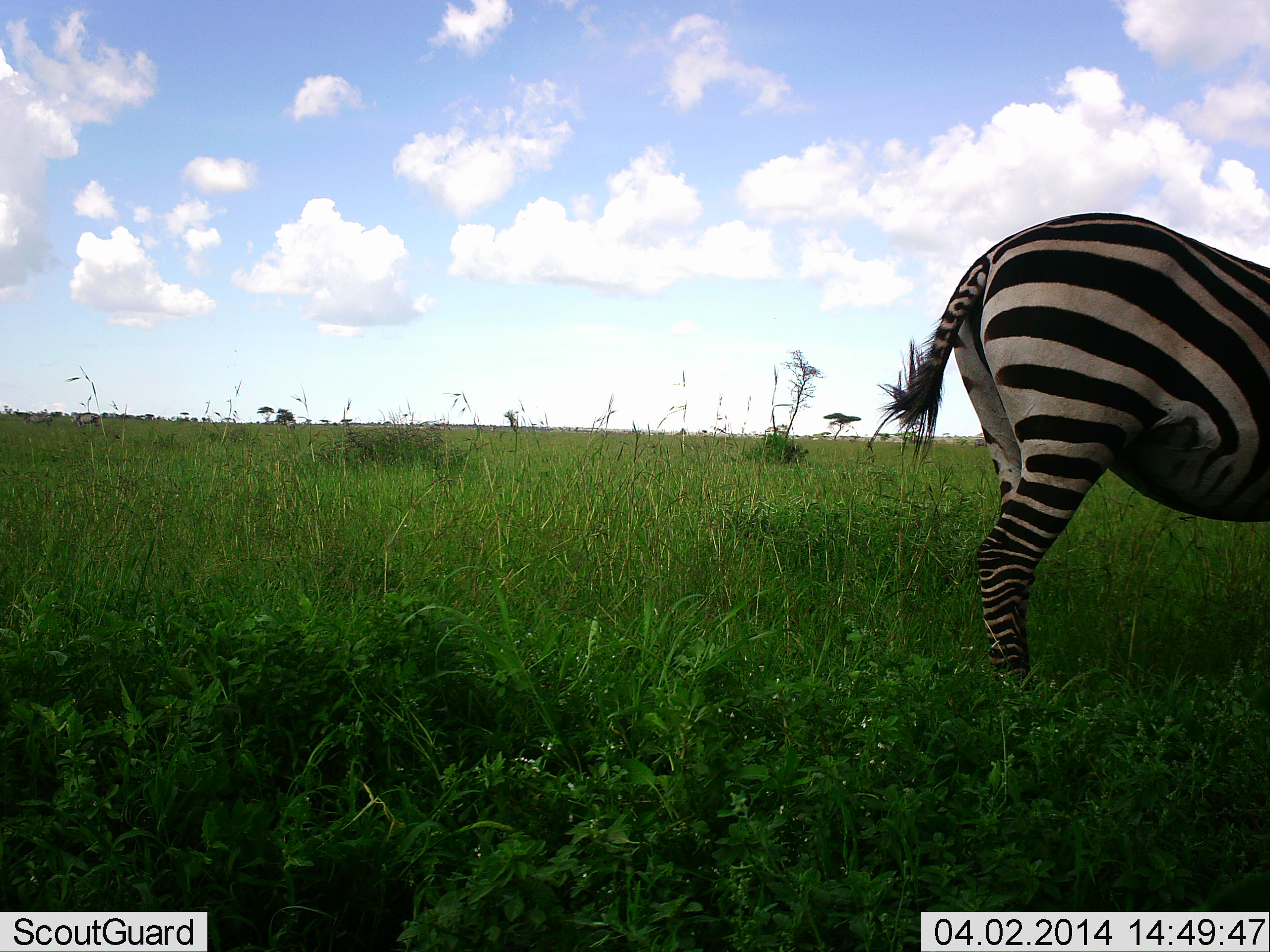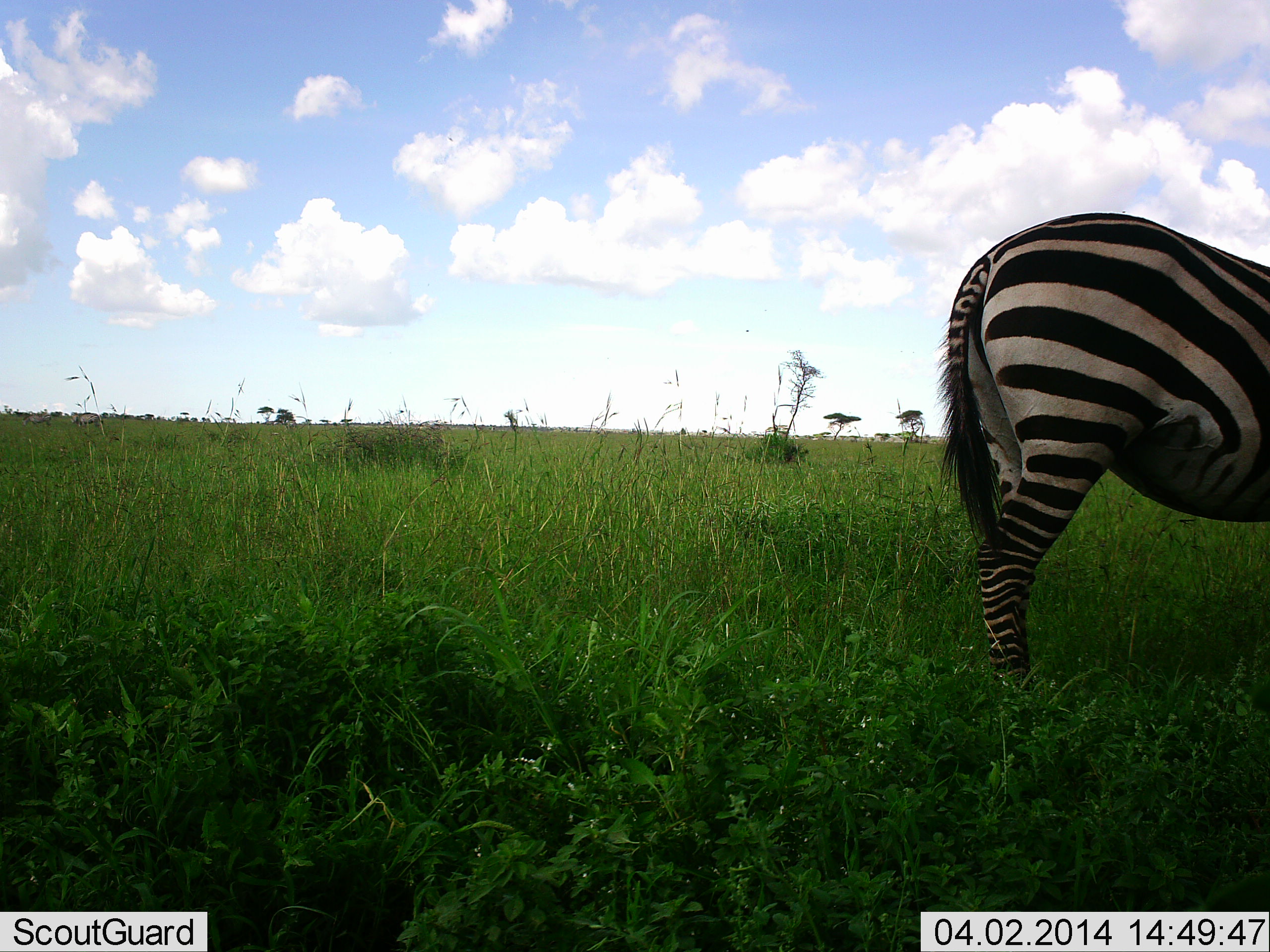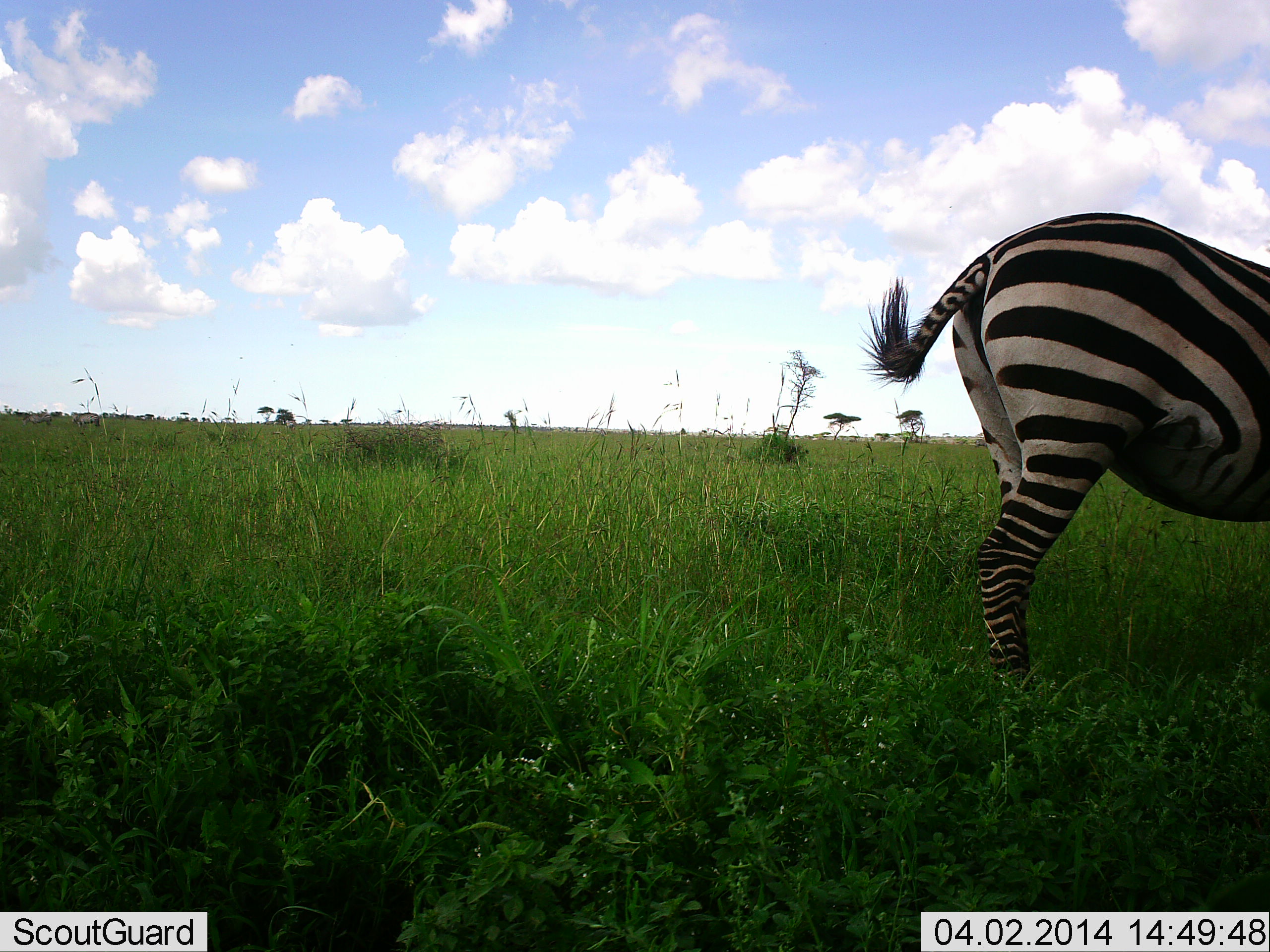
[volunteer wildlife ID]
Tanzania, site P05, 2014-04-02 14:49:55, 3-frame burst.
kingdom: Animalia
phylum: Chordata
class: Mammalia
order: Perissodactyla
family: Equidae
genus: Equus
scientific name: Equus quagga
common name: plains zebra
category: zebra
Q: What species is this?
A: Zebra (plains zebra) (Equus quagga).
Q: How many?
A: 1.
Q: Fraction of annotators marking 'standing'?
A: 90%.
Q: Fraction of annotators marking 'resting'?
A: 0%.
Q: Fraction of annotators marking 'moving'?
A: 0%.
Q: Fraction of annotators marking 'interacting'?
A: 0%.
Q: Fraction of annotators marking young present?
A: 0%.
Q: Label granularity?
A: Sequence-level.